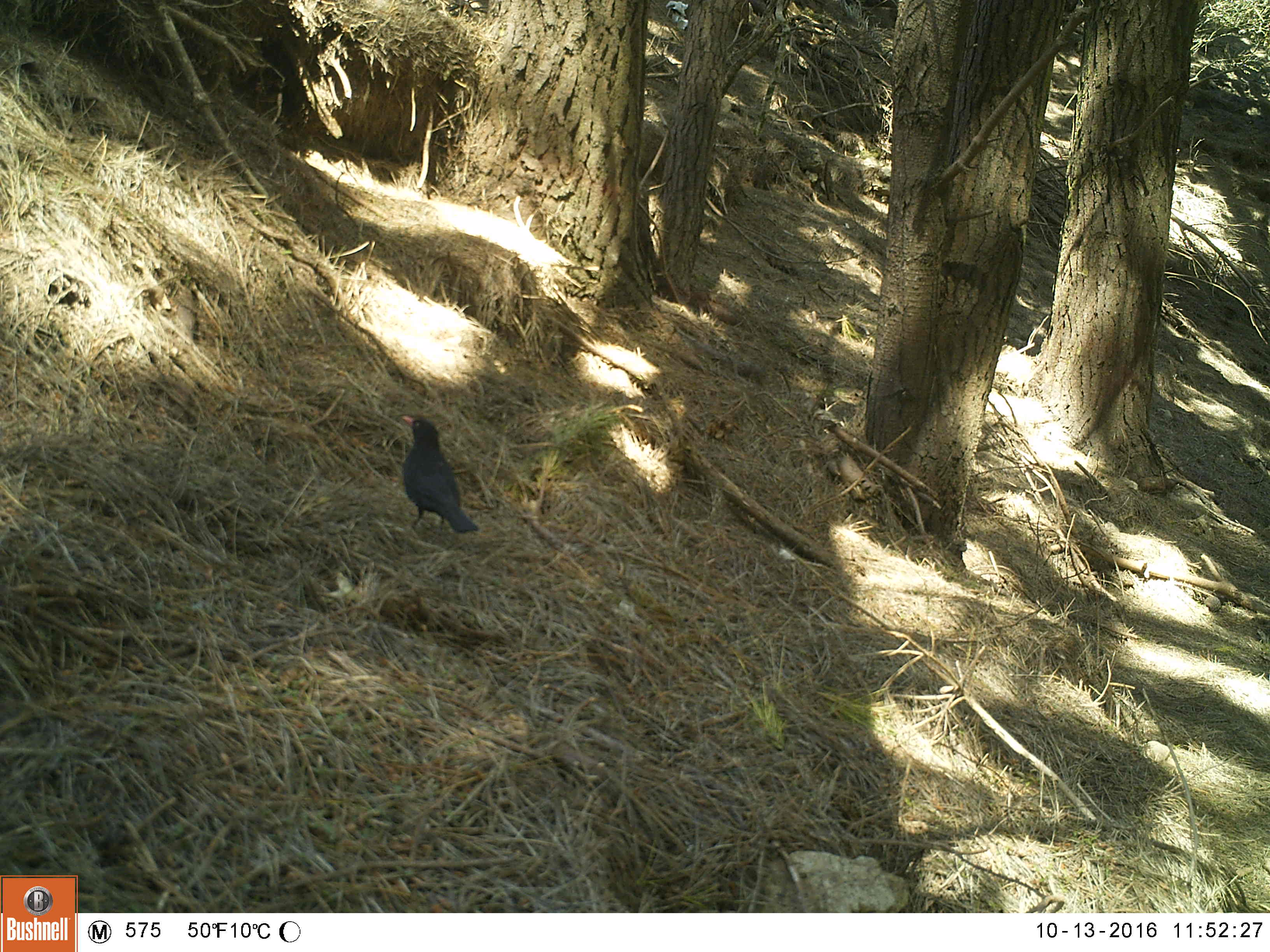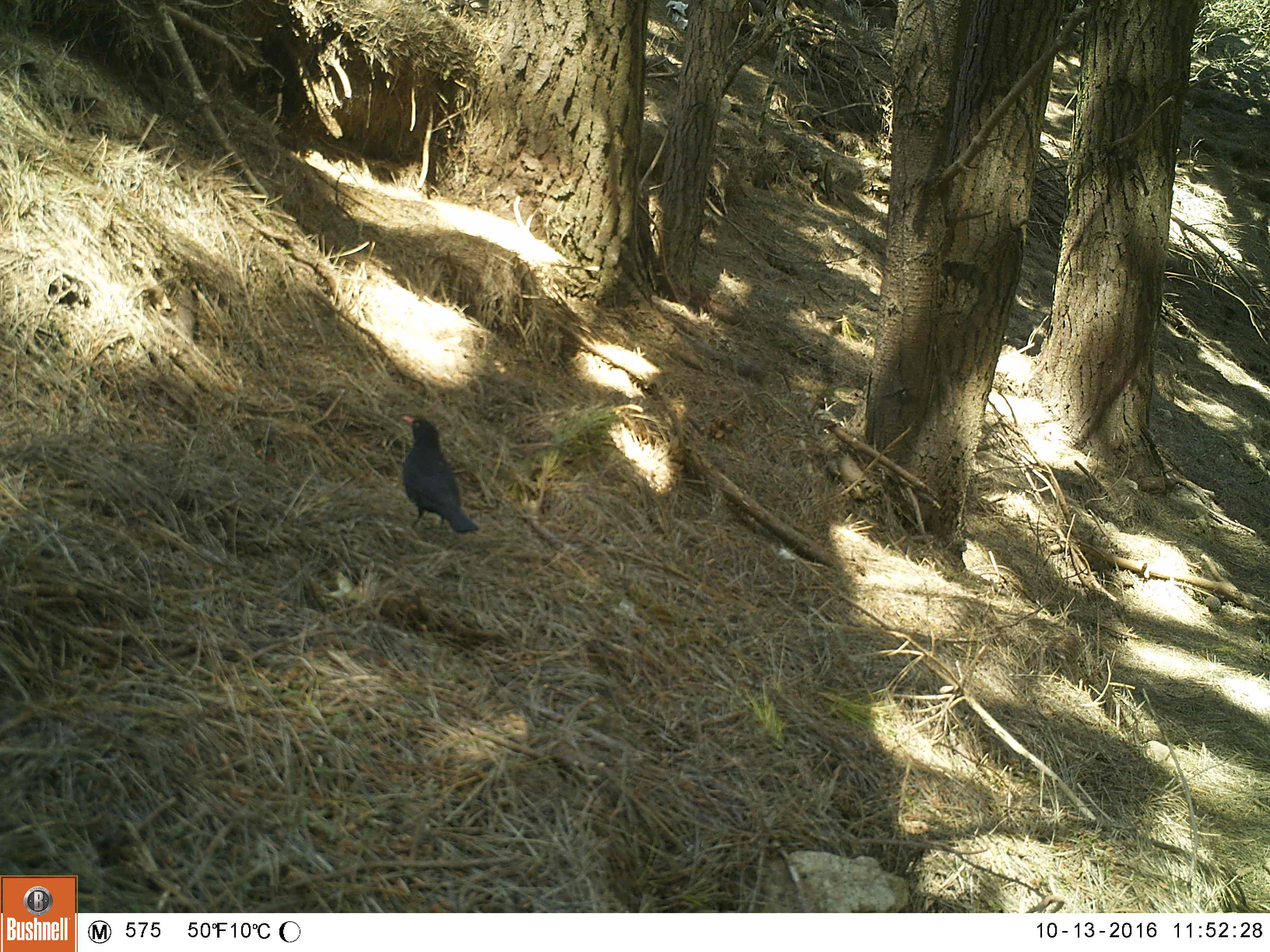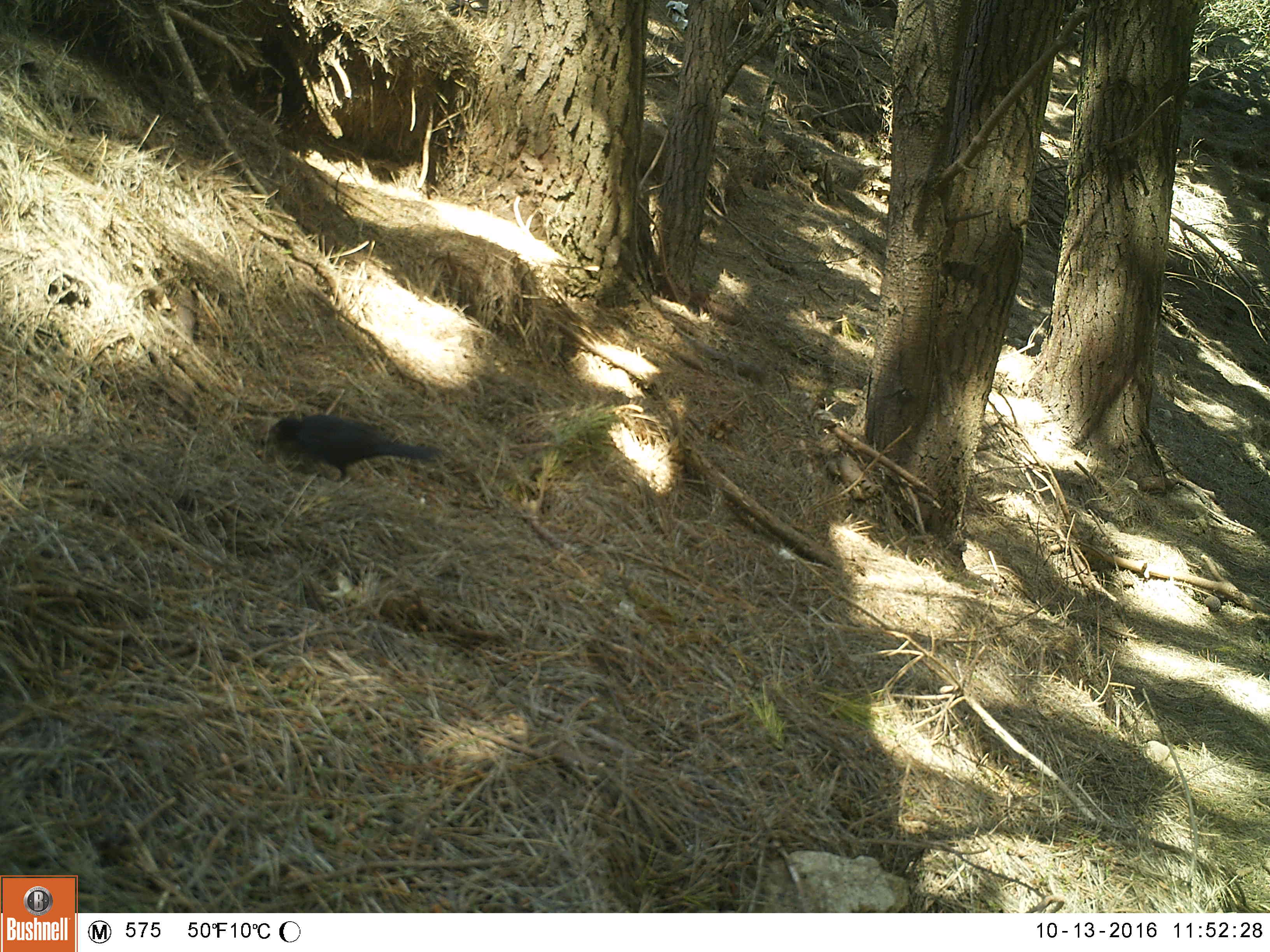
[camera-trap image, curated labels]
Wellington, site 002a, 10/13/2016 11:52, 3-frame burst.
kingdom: Animalia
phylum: Chordata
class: Aves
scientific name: Aves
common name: bird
Bird (Aves).